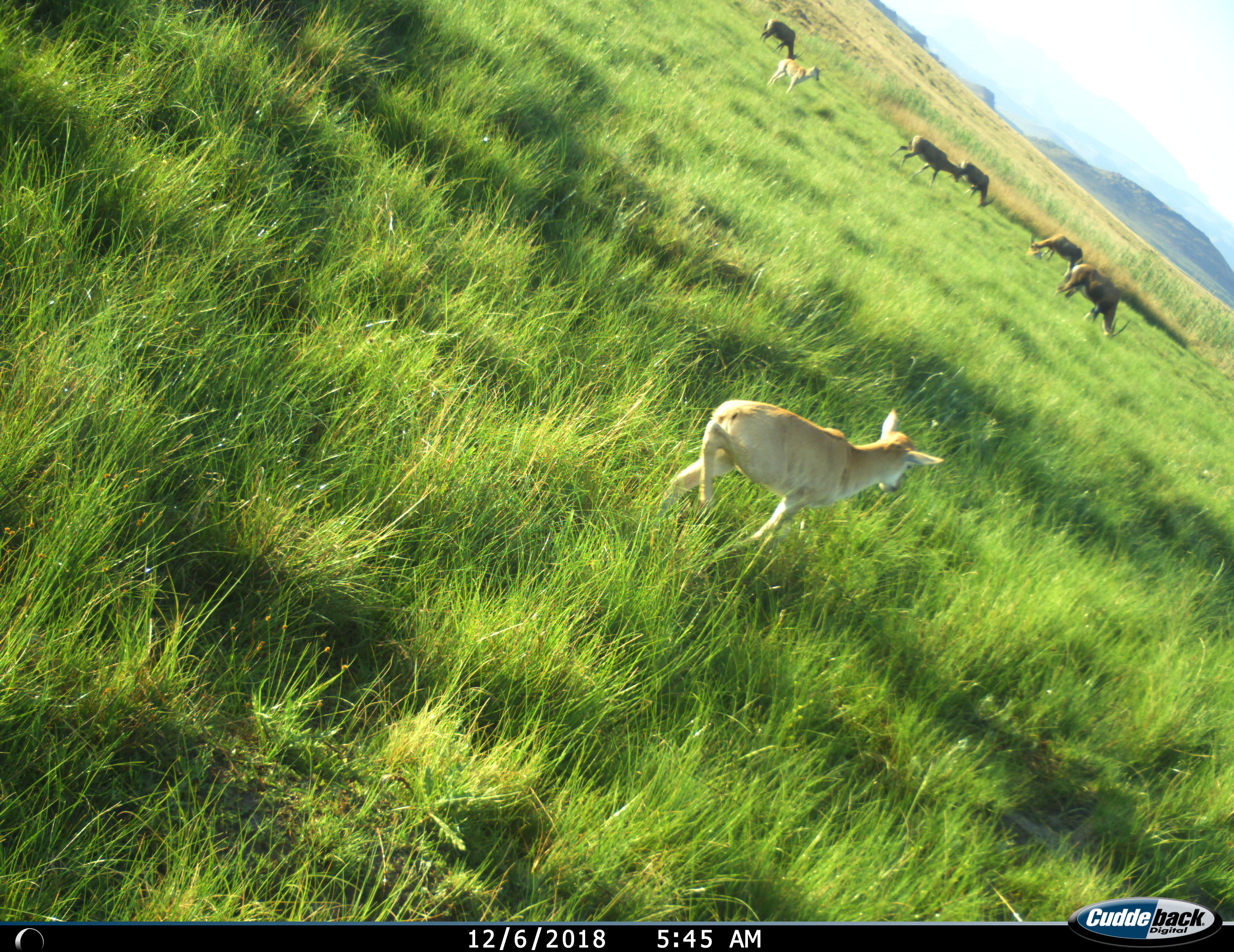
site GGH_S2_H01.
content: unidentified animal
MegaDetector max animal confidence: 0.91